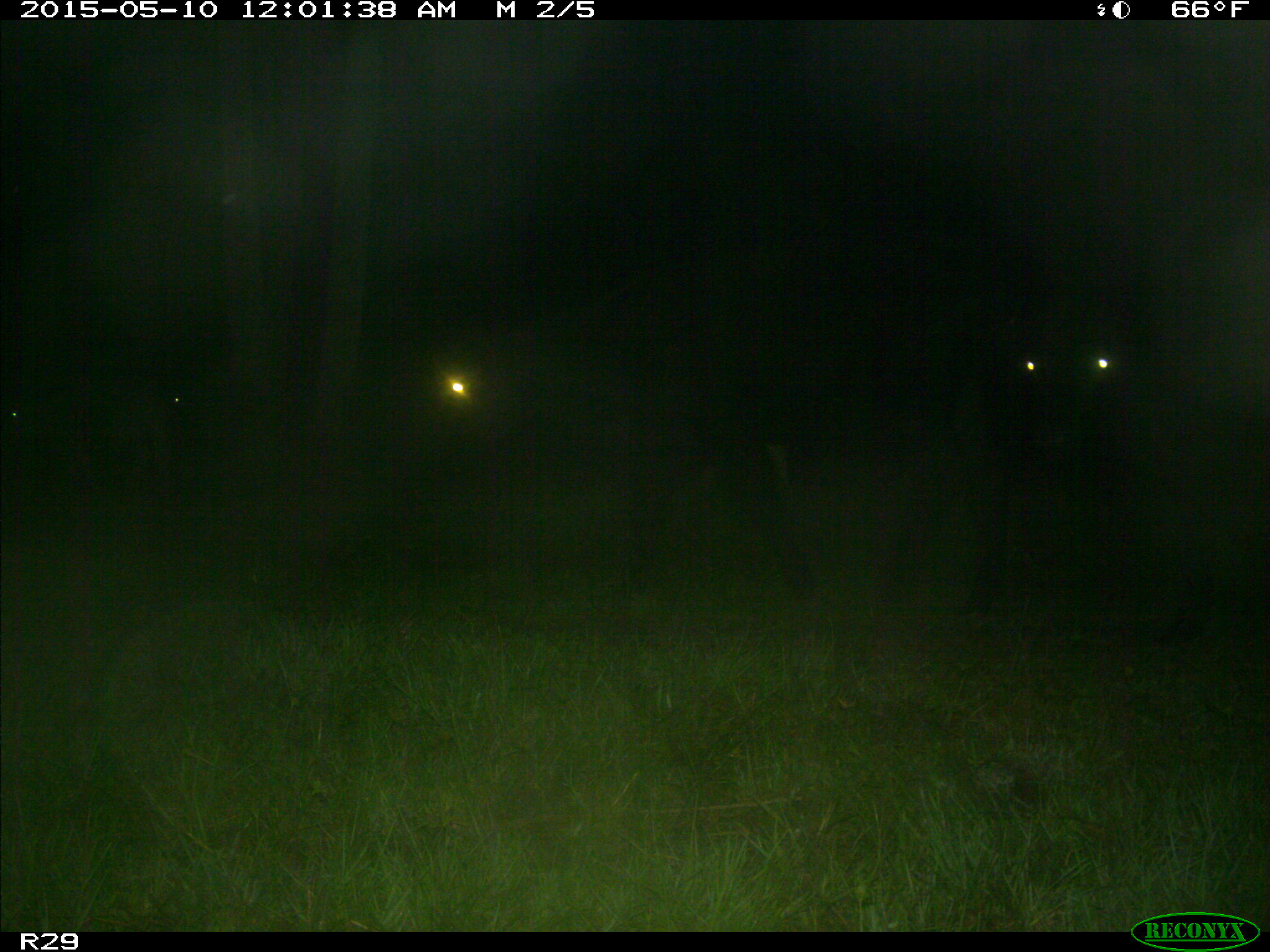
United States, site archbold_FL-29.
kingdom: Animalia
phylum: Chordata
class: Mammalia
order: Artiodactyla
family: Bovidae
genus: Bos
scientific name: Bos taurus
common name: domestic cow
Bos taurus (domestic cow).